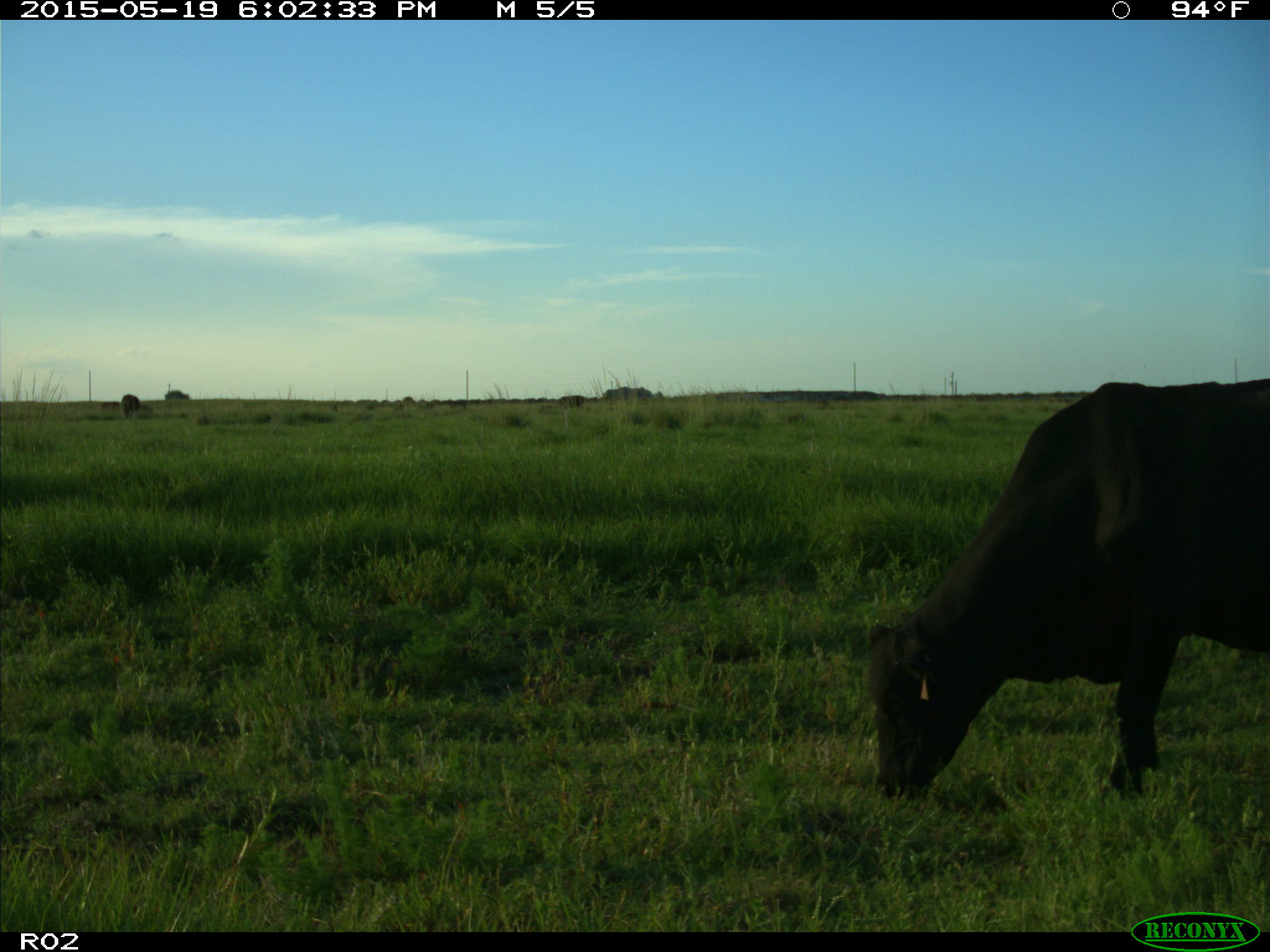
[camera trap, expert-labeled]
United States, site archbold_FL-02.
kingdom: Animalia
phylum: Chordata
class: Mammalia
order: Artiodactyla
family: Bovidae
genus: Bos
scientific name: Bos taurus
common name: domestic cow